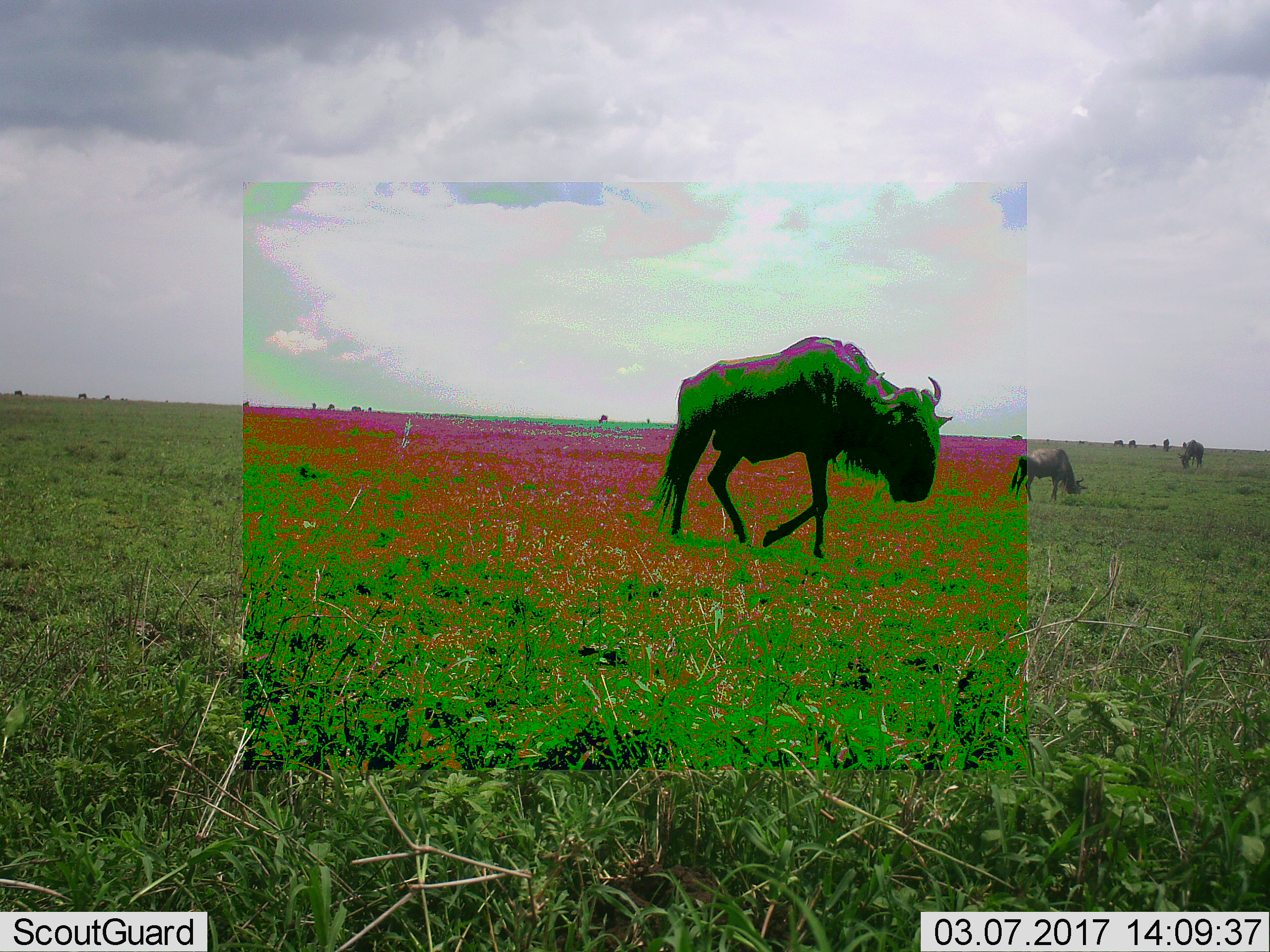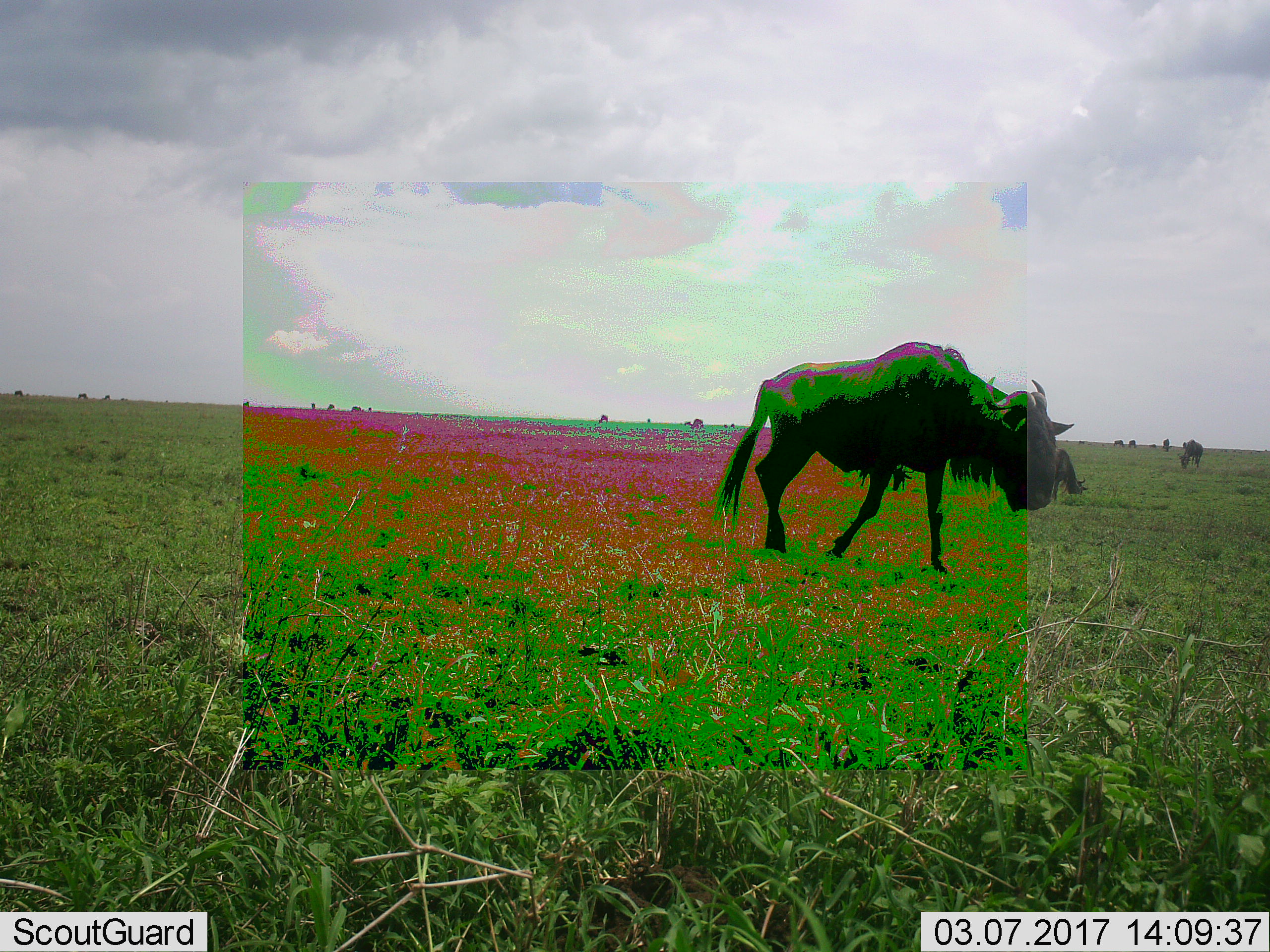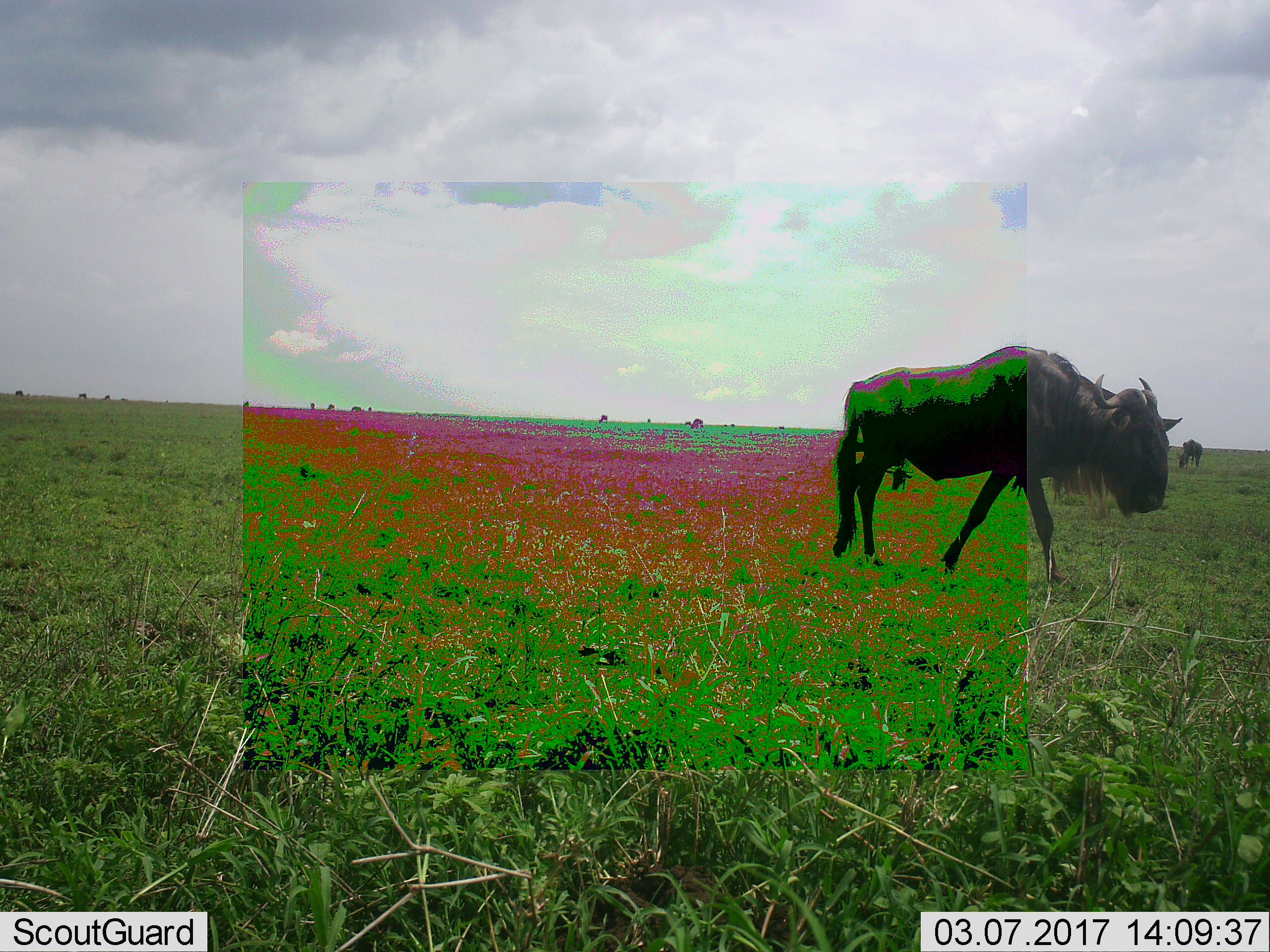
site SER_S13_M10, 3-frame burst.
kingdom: Animalia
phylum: Chordata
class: Mammalia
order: Artiodactyla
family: Bovidae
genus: Connochaetes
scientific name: Connochaetes taurinus taurinus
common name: blue wildebeest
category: wildebeestblue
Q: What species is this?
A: Wildebeestblue (blue wildebeest) (Connochaetes taurinus taurinus).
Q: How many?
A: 3.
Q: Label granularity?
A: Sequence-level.